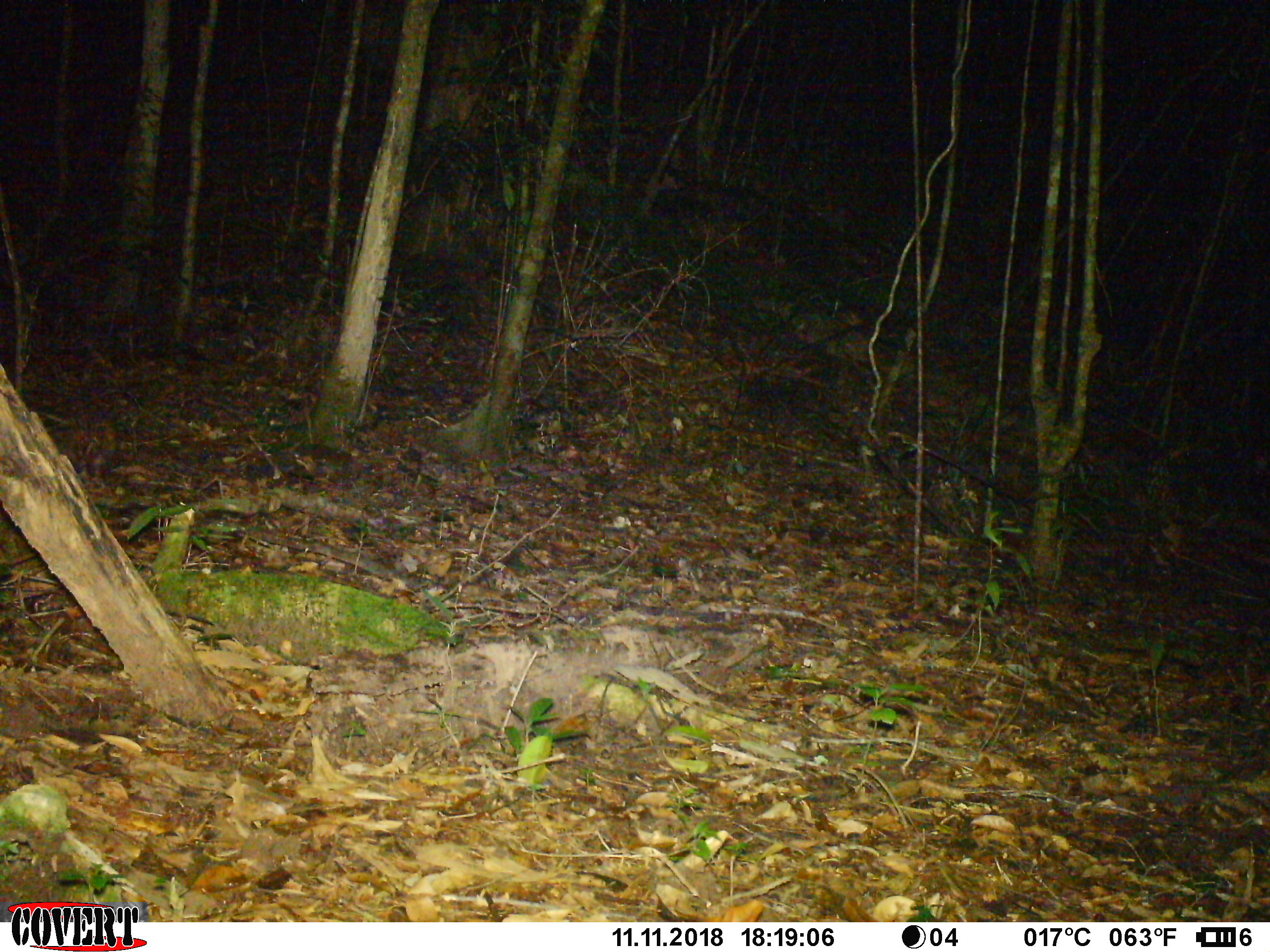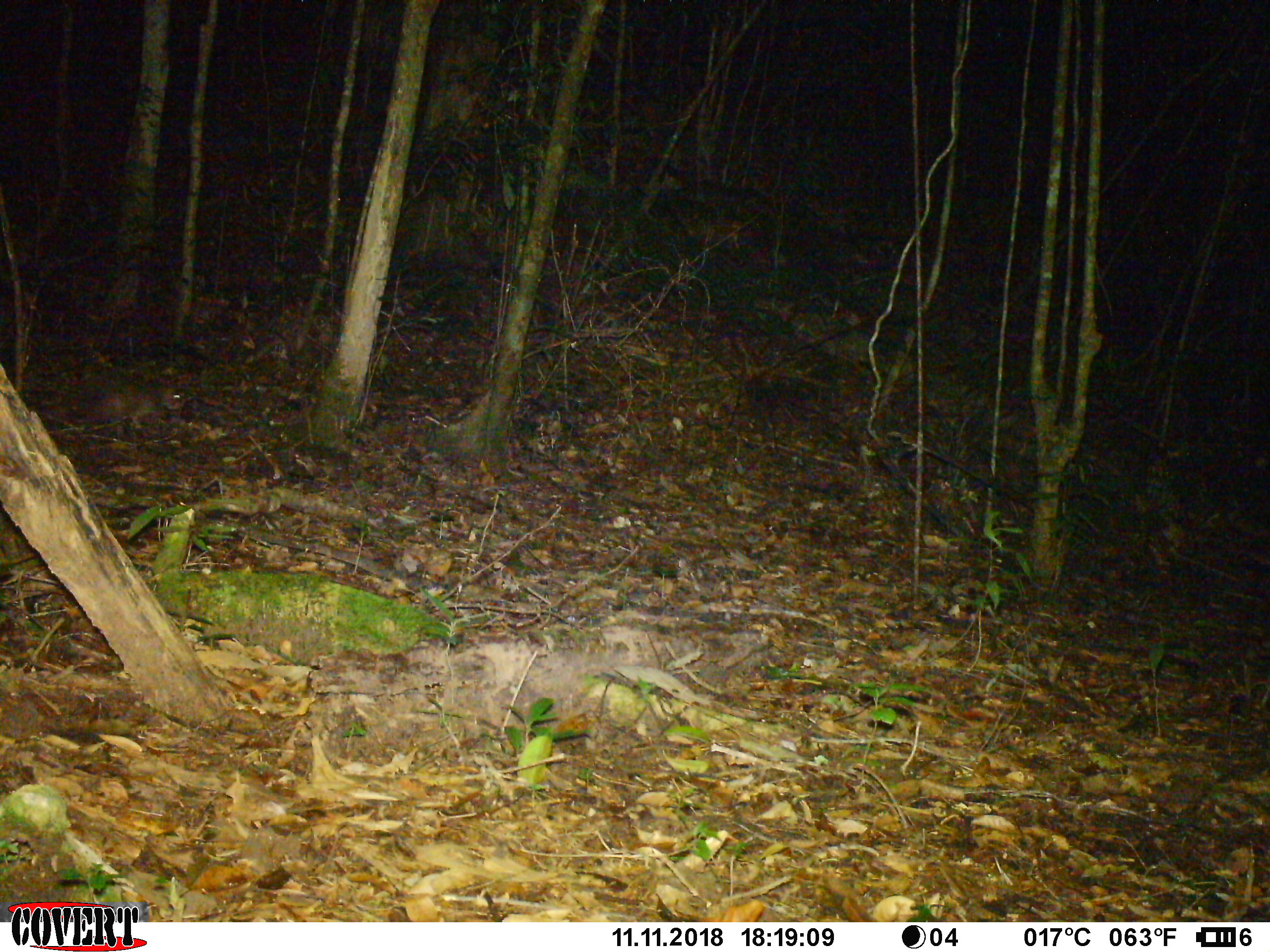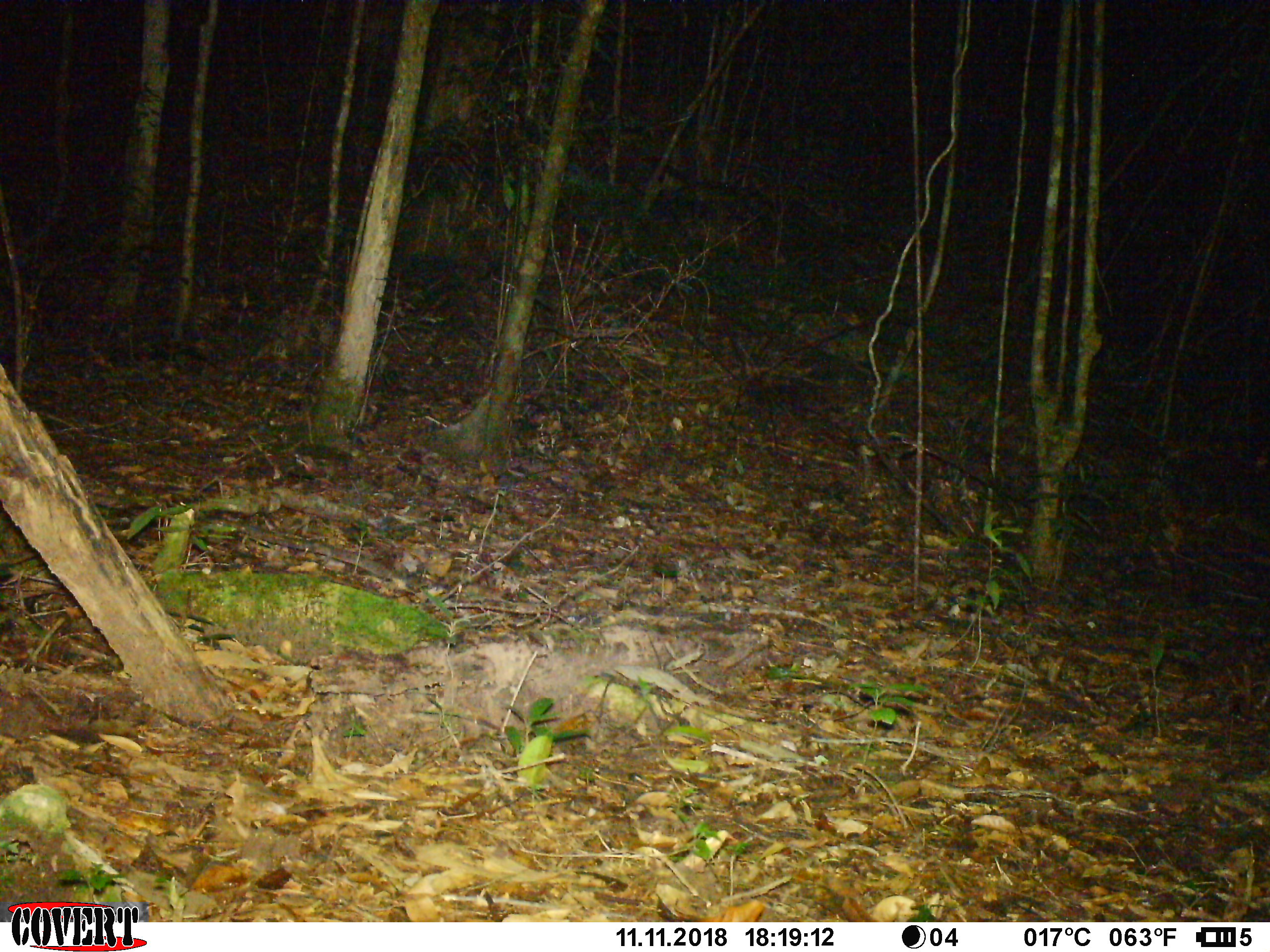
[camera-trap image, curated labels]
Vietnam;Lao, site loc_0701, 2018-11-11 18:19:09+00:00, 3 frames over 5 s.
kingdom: Animalia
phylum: Chordata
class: Mammalia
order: Rodentia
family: Hystricidae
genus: Atherurus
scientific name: Atherurus macrourus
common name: asiatic brush-tailed porcupine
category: asiatic brush tailed porcupine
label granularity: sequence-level